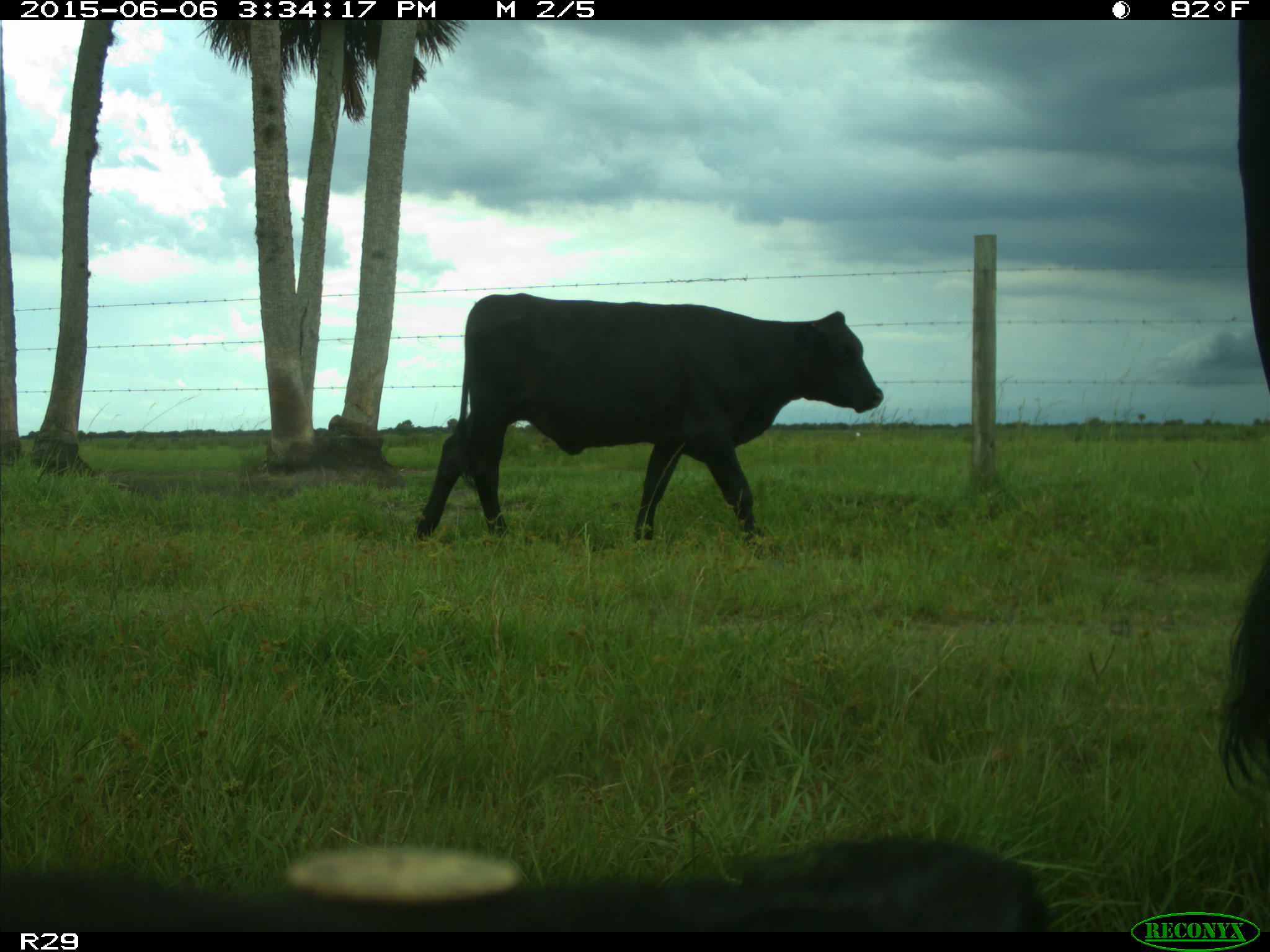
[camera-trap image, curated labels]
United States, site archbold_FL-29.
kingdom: Animalia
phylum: Chordata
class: Mammalia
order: Artiodactyla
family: Bovidae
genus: Bos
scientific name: Bos taurus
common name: domestic cow